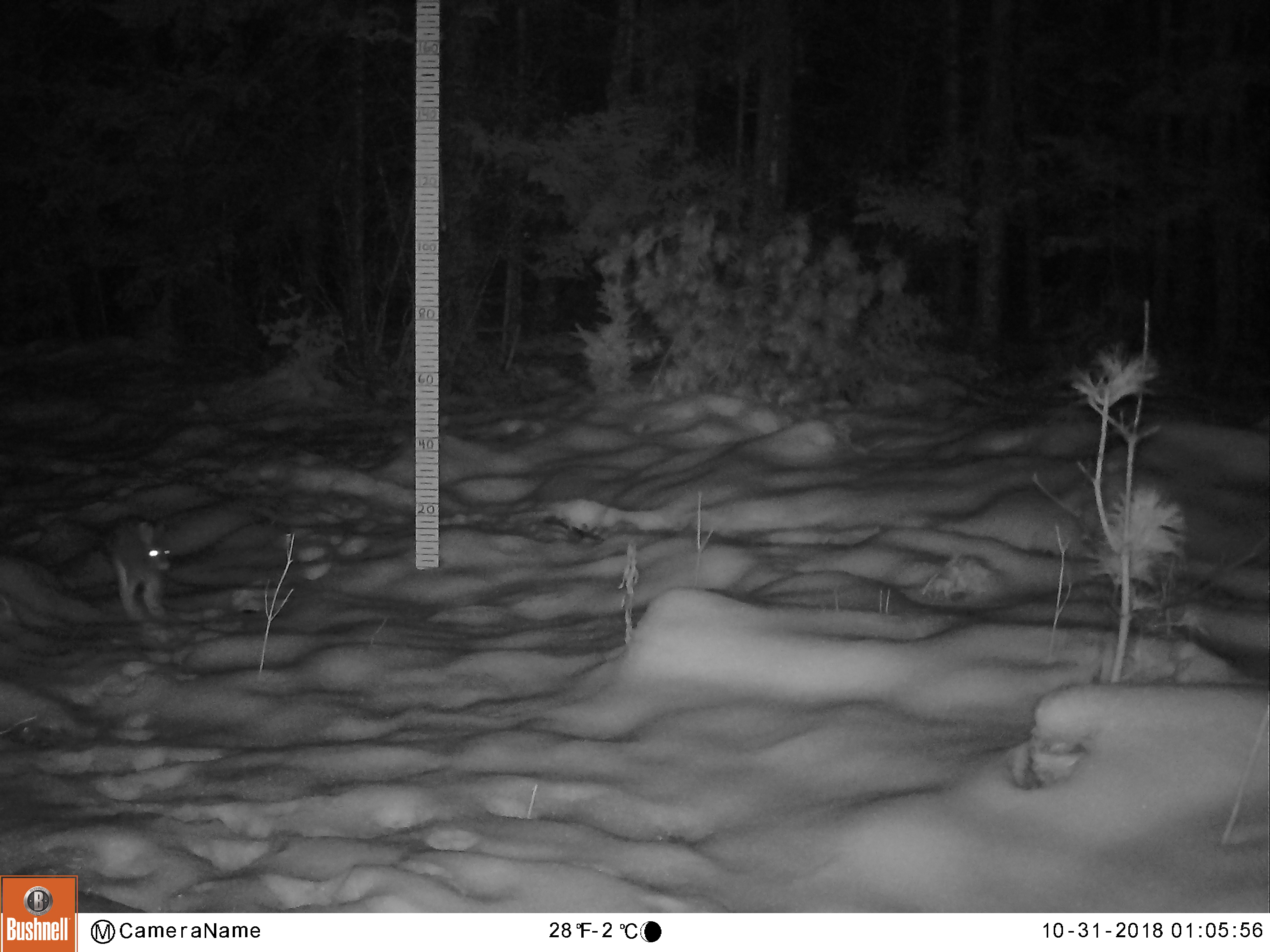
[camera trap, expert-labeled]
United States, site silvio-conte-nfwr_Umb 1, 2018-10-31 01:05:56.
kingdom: Animalia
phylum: Chordata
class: Mammalia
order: Lagomorpha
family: Leporidae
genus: Lepus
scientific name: Lepus americanus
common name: snowshoe hare